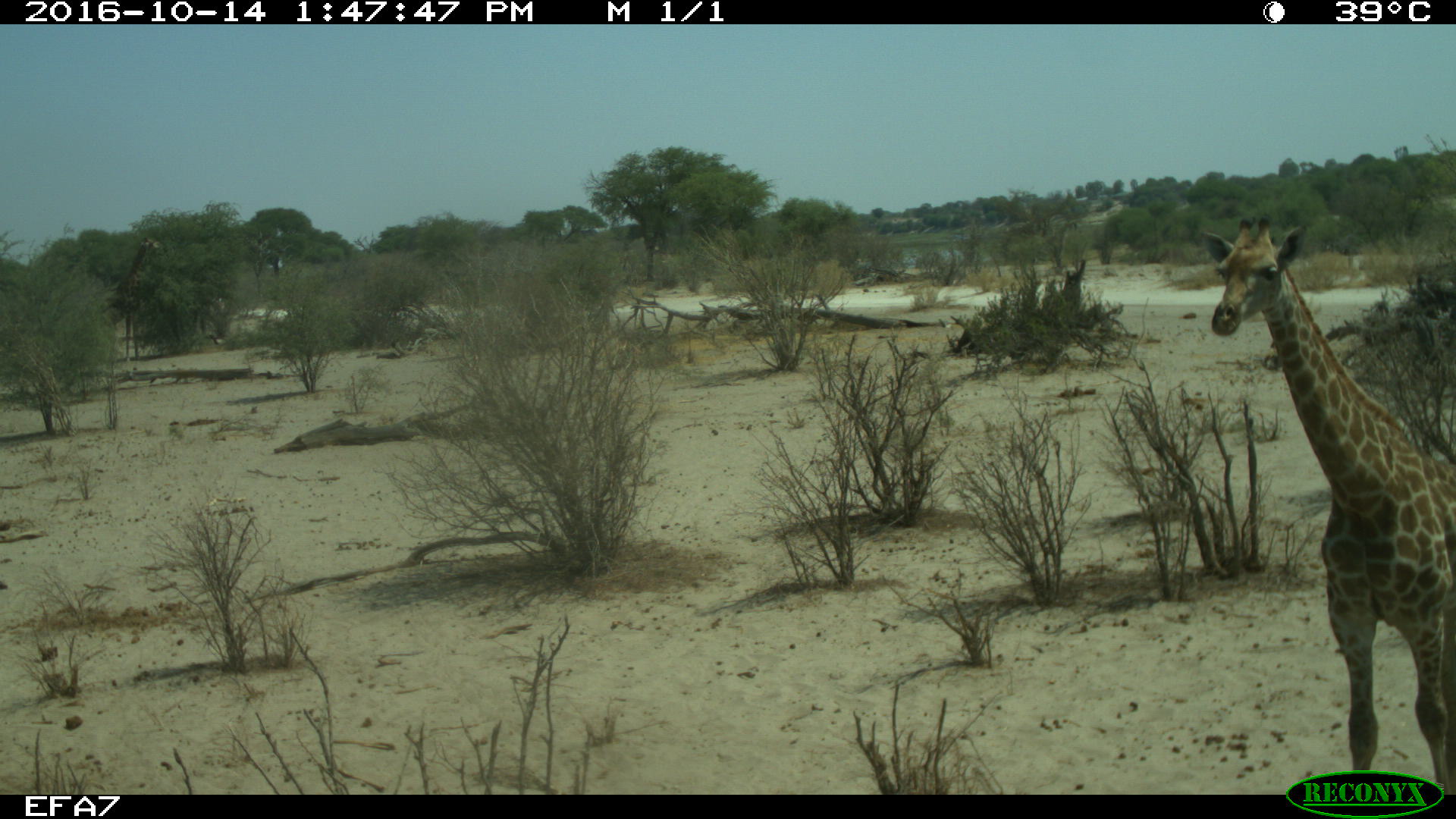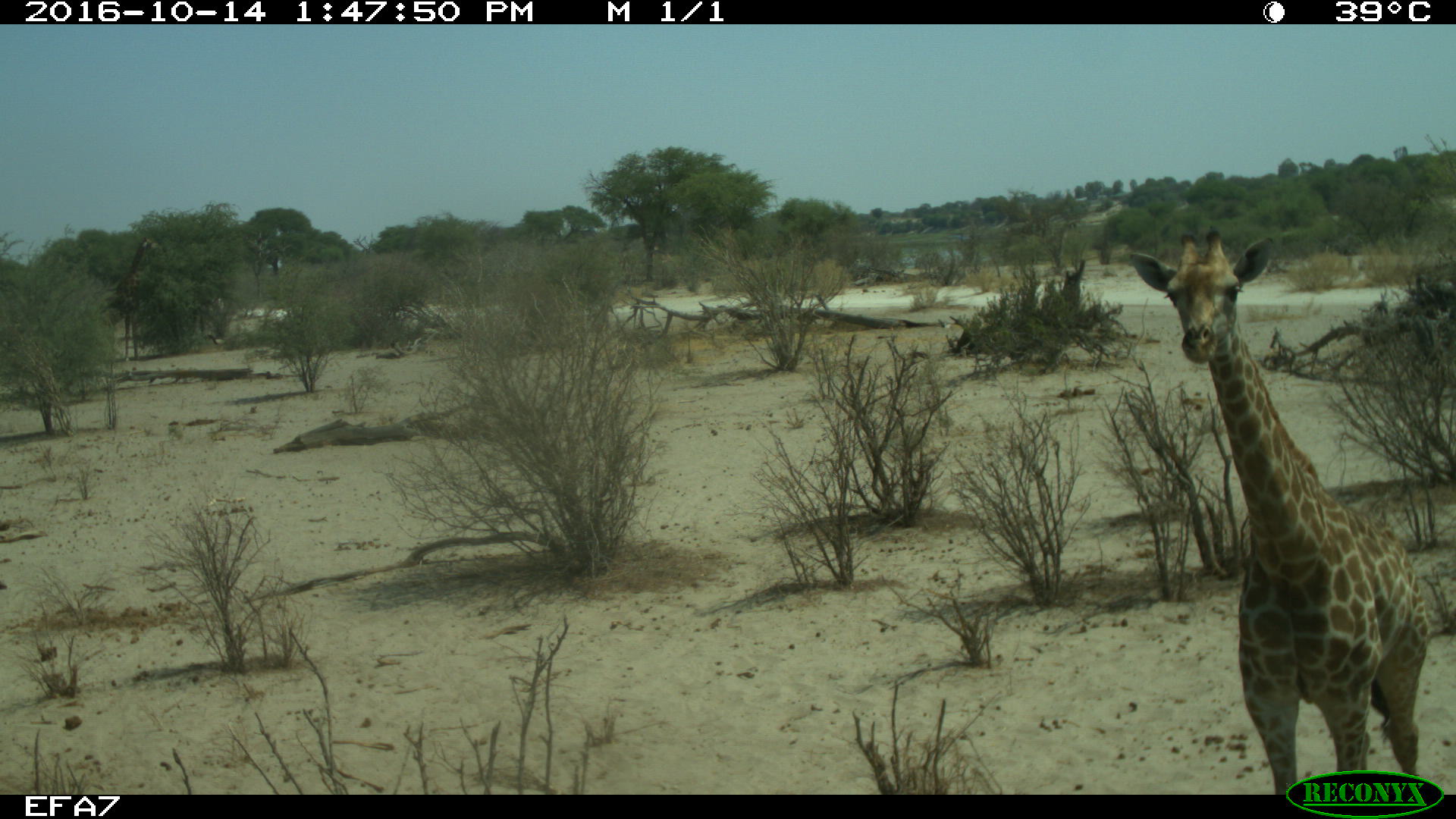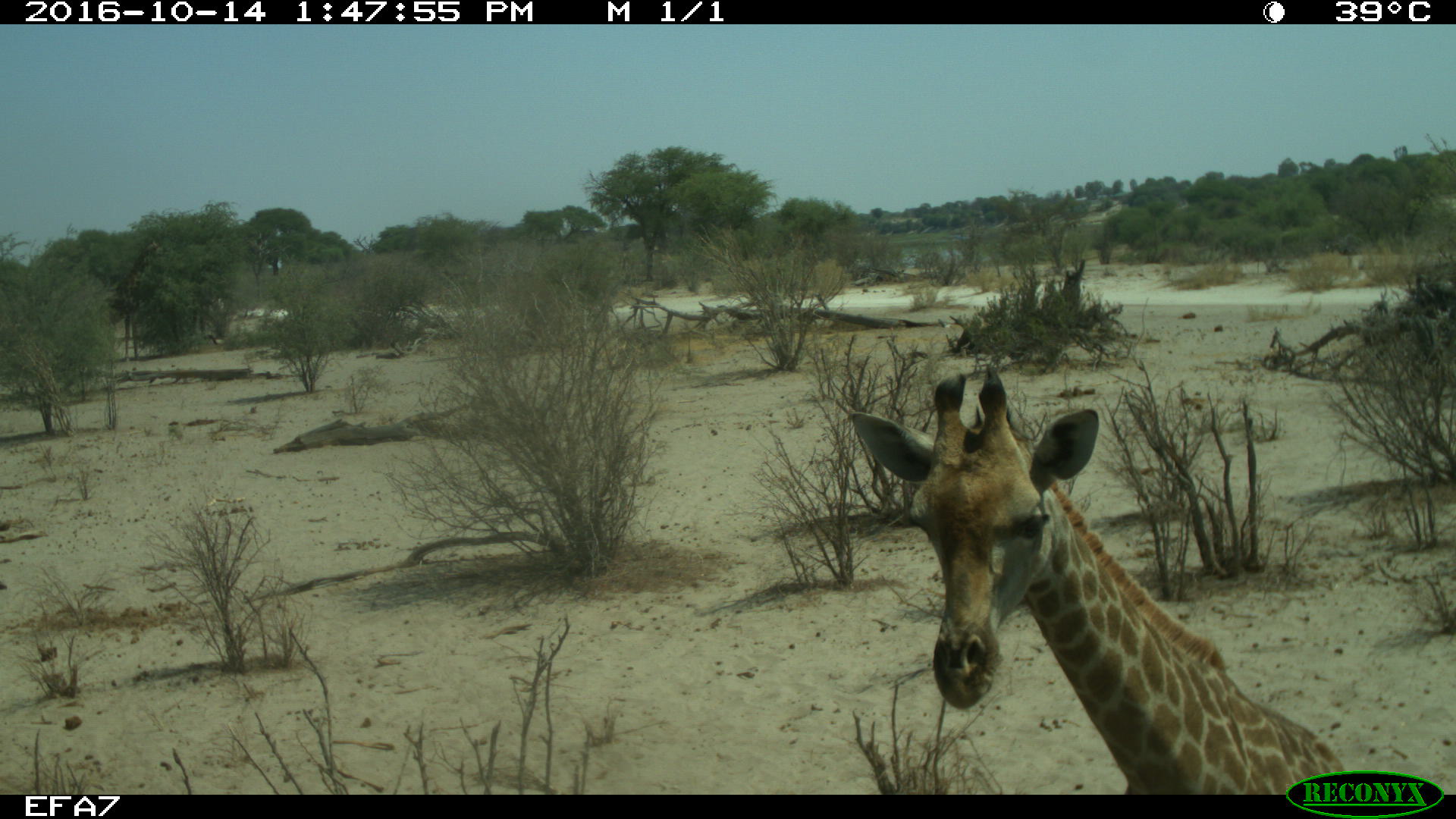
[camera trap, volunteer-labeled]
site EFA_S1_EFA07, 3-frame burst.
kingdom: Animalia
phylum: Chordata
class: Mammalia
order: Artiodactyla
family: Giraffidae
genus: Giraffa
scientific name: Giraffa camelopardalis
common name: giraffe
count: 1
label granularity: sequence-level